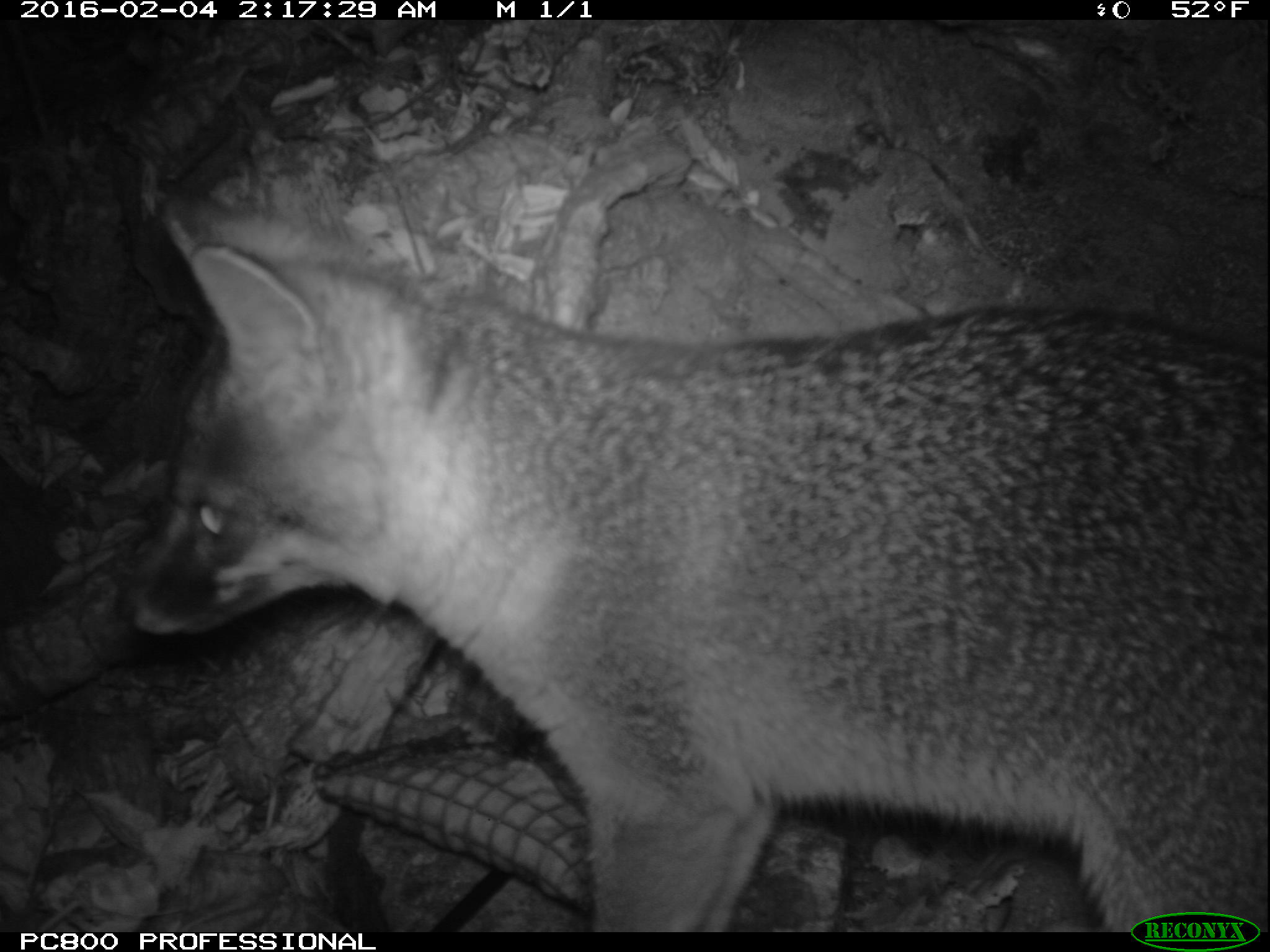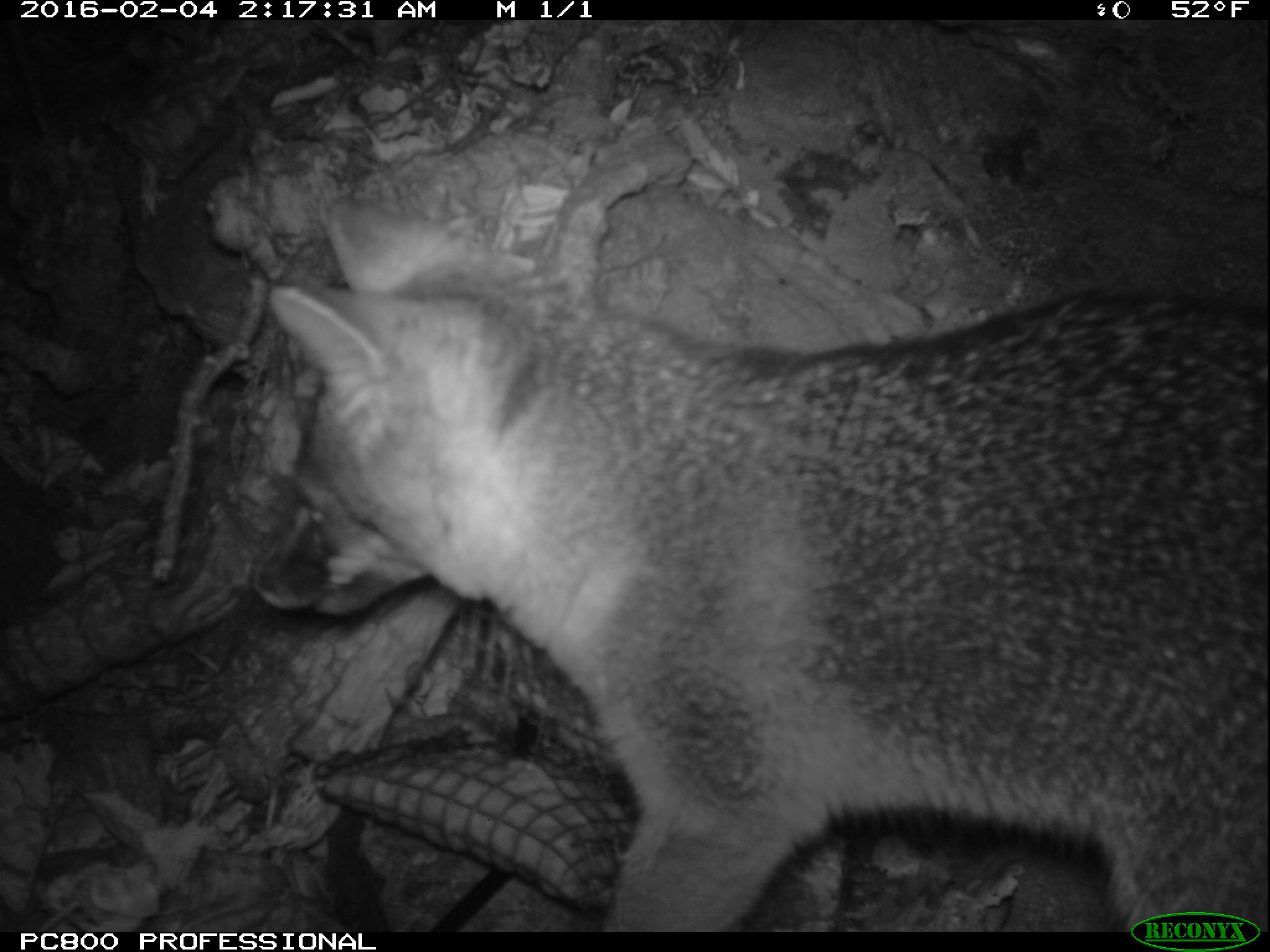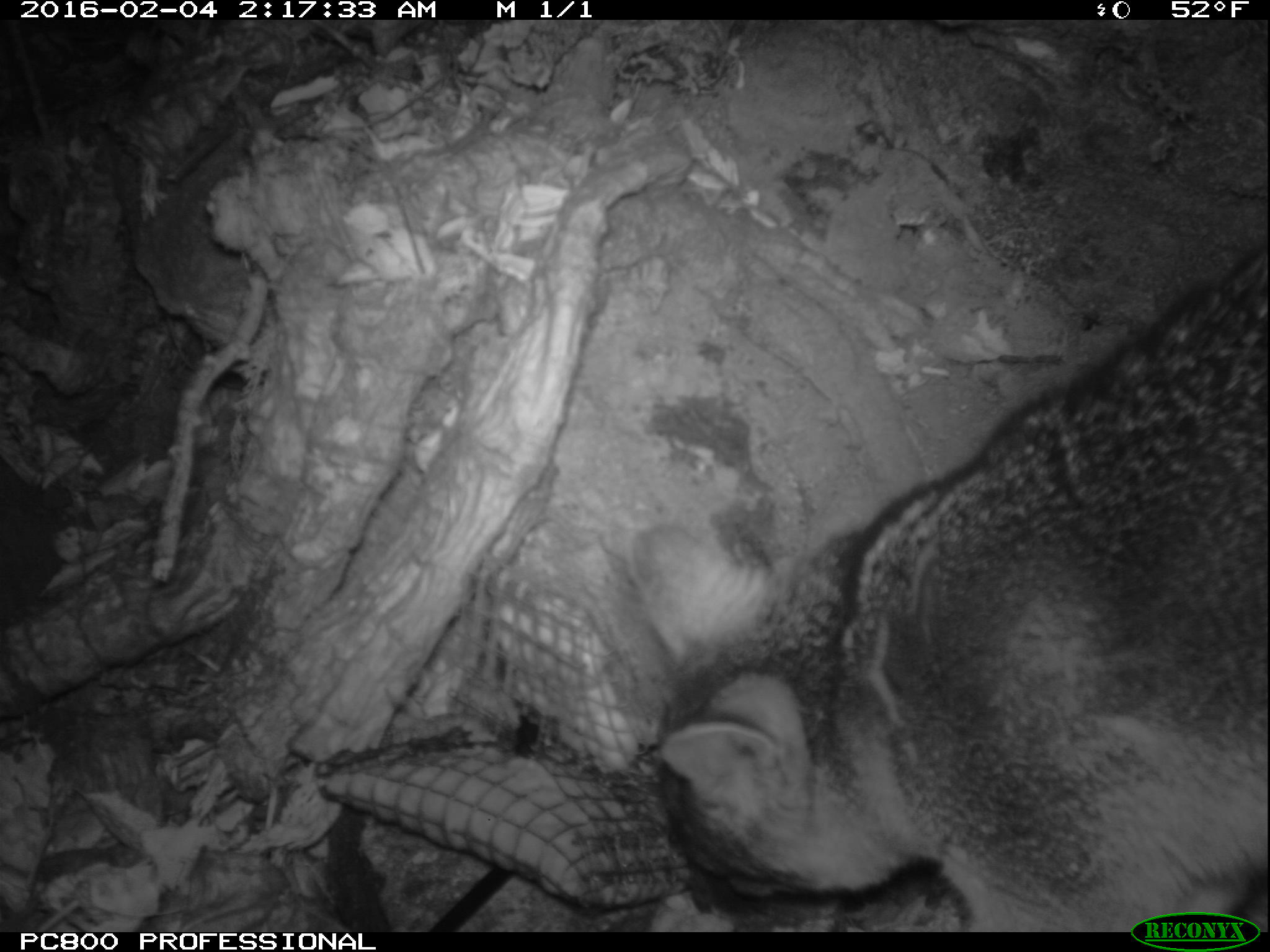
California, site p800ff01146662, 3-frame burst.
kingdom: Animalia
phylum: Chordata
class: Mammalia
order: Carnivora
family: Canidae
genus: Urocyon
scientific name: Urocyon littoralis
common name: island fox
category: fox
Fox (island fox) (Urocyon littoralis).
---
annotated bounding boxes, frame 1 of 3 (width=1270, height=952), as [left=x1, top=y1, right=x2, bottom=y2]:
fox: [left=113, top=195, right=1268, bottom=932]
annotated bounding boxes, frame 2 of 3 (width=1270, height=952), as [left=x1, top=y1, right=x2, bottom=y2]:
fox: [left=266, top=191, right=1269, bottom=932]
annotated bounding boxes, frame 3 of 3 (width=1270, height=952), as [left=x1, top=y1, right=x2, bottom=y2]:
fox: [left=624, top=249, right=1269, bottom=932]